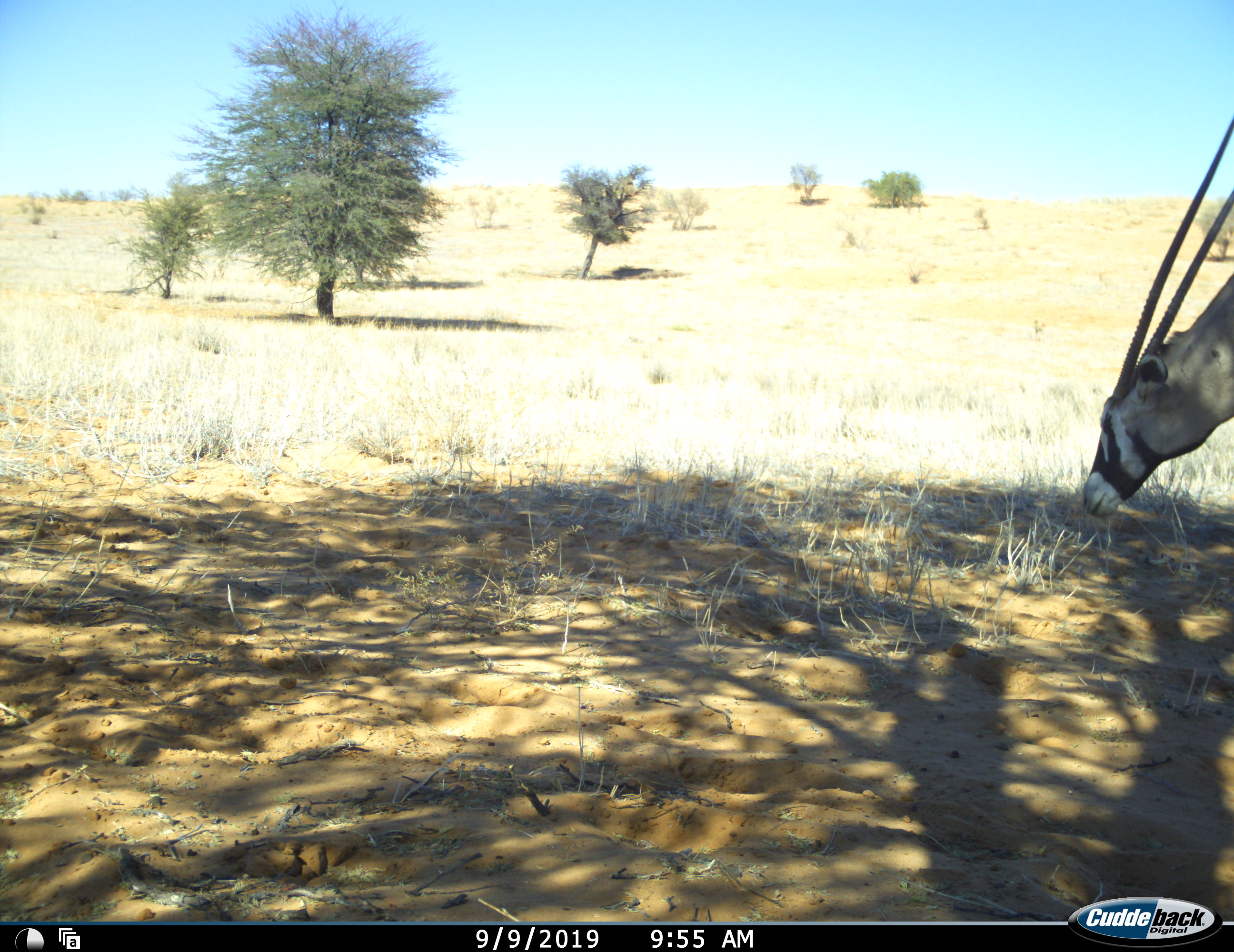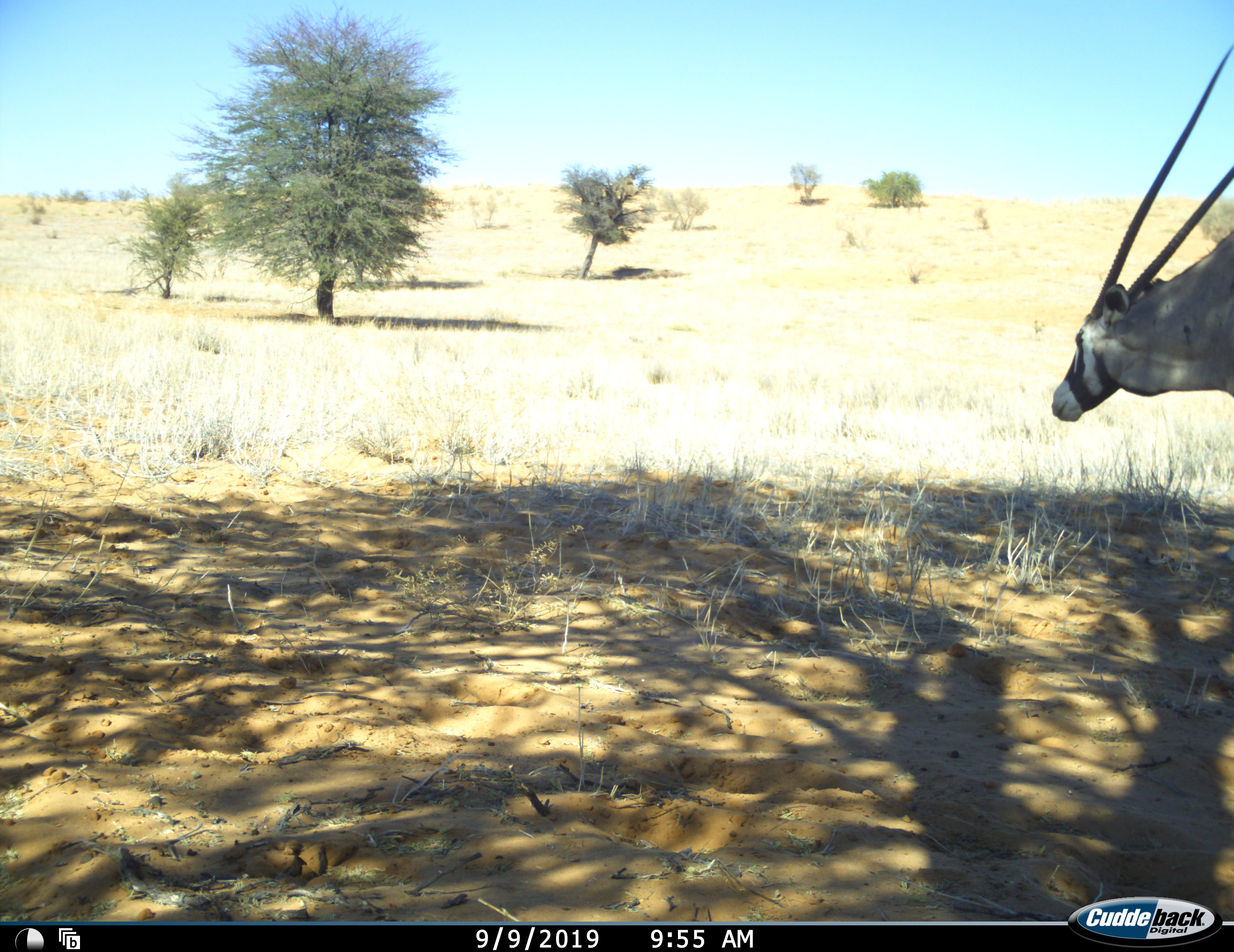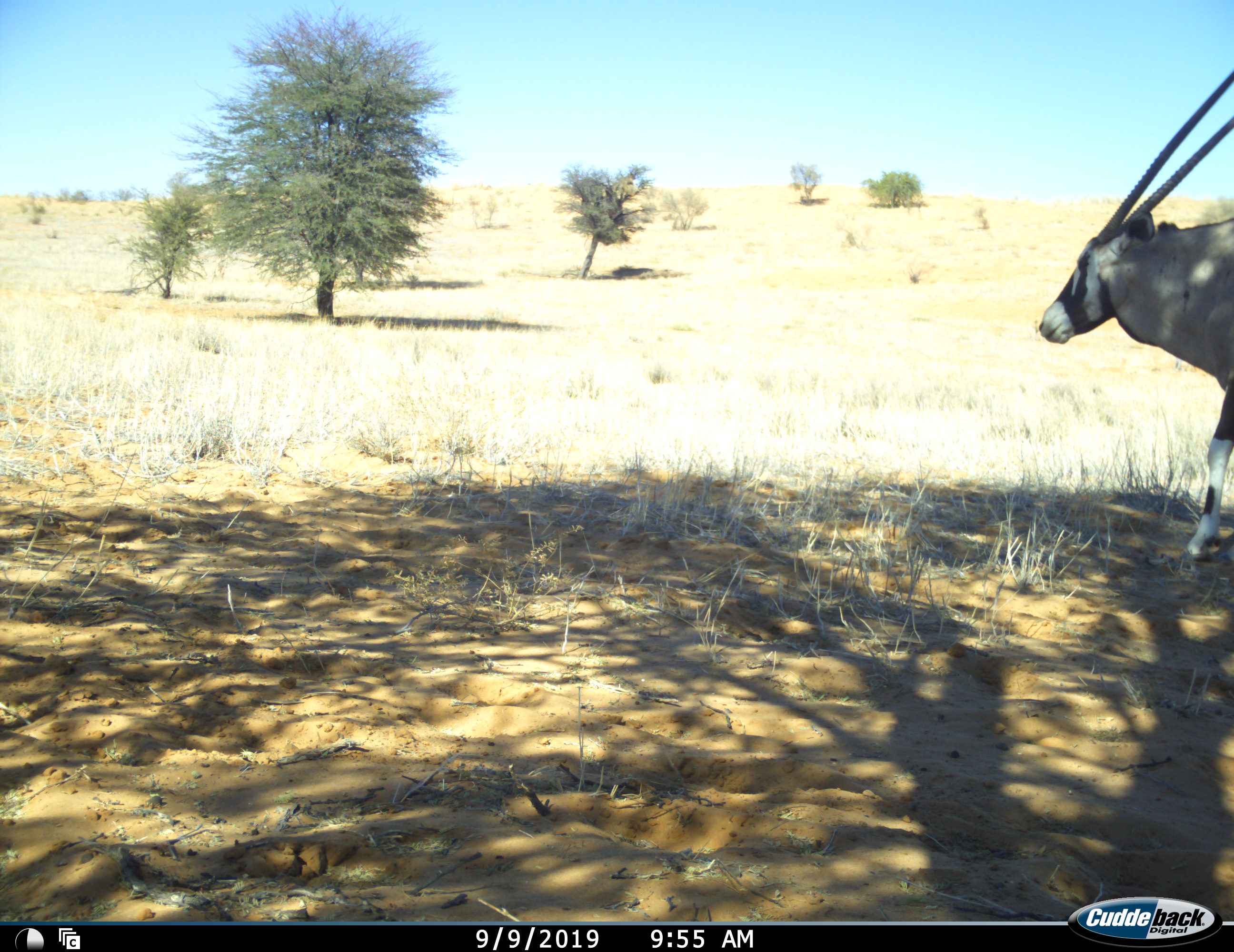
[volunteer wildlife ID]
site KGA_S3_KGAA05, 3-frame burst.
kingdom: Animalia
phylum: Chordata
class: Mammalia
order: Artiodactyla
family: Bovidae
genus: Oryx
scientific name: Oryx gazella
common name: gemsbok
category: oryx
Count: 1.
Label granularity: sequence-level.